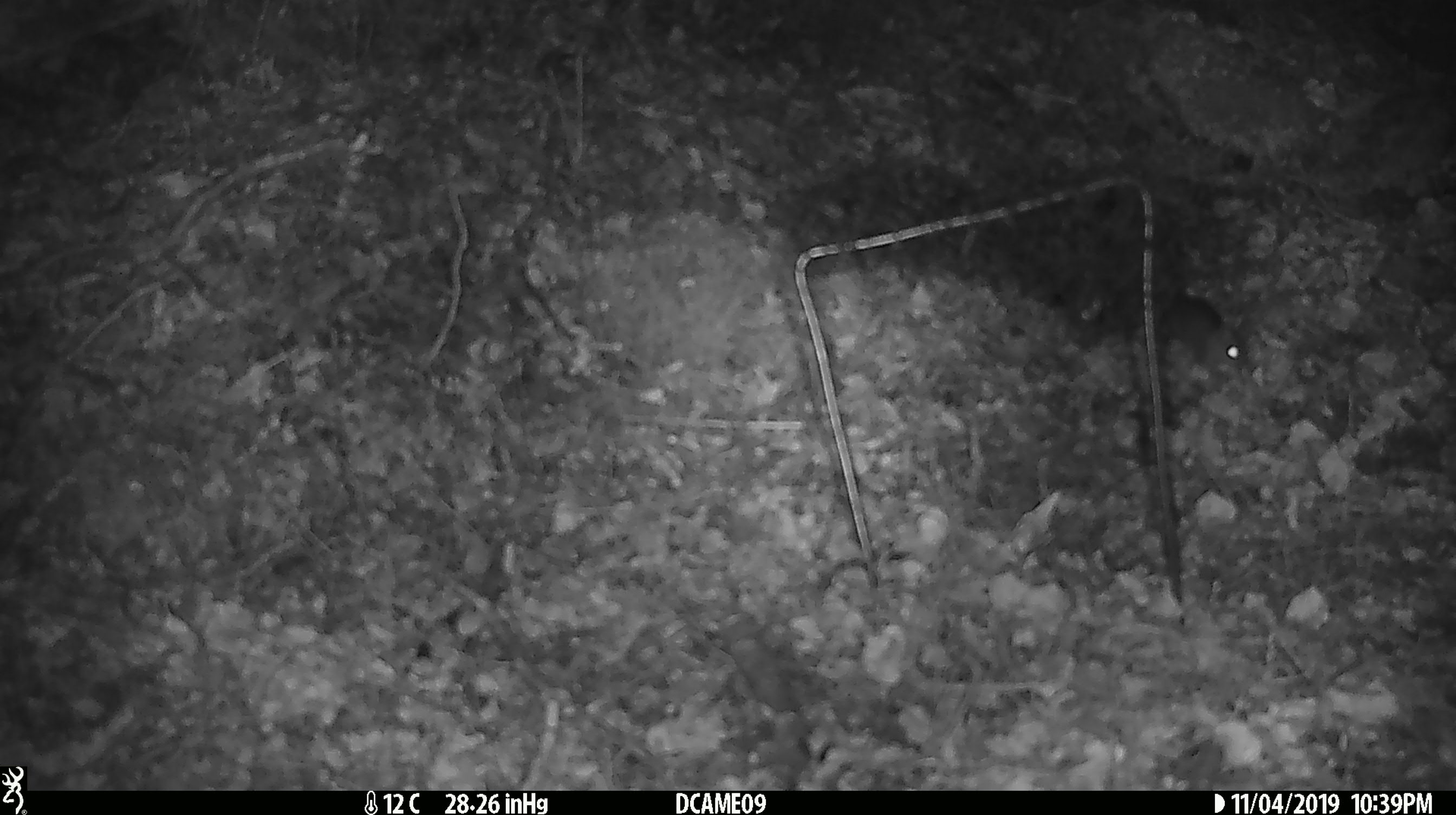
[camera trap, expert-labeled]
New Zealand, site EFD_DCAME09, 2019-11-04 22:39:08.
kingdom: Animalia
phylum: Chordata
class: Mammalia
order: Rodentia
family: Muridae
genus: Mus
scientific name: Mus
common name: mouse